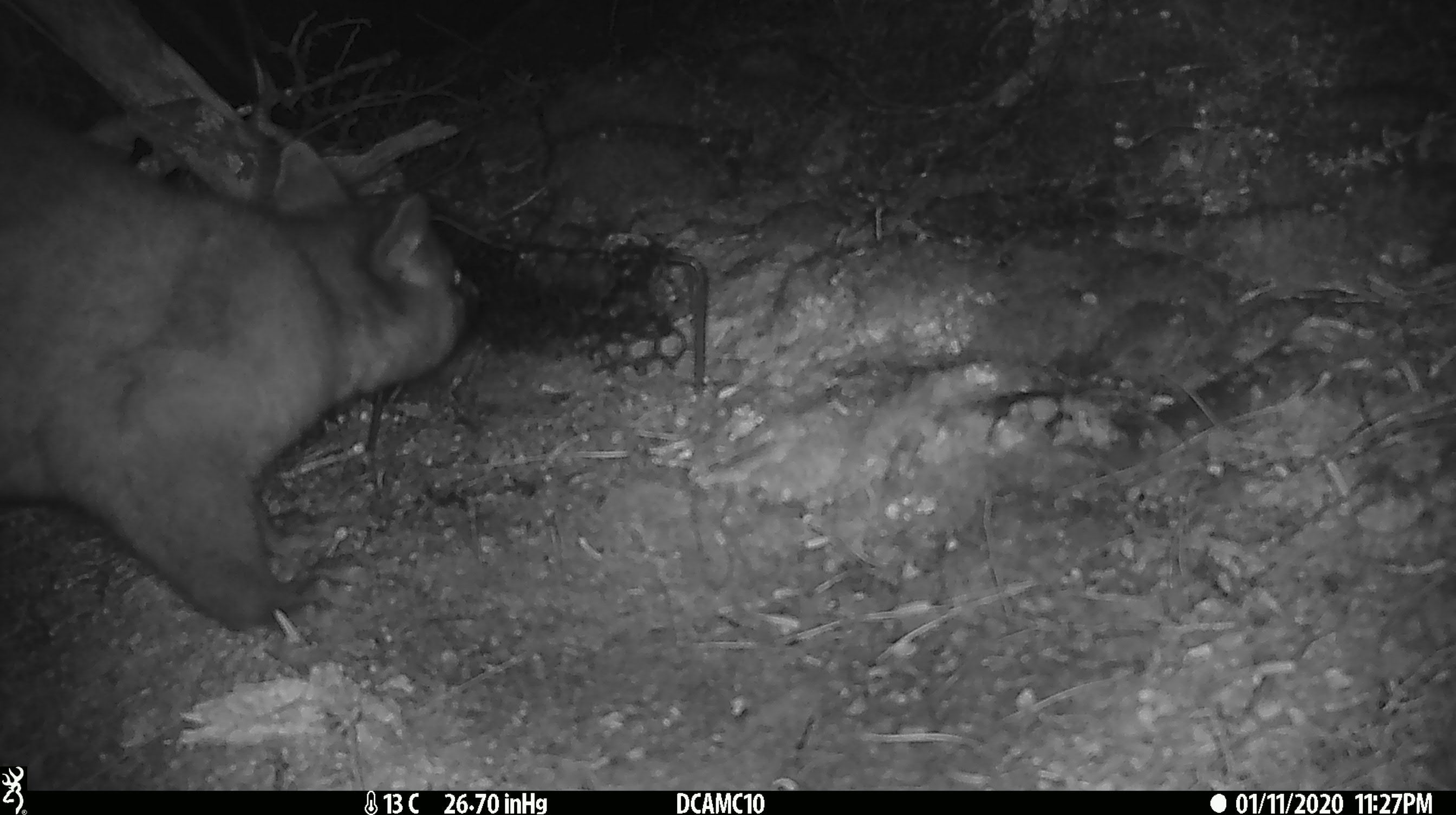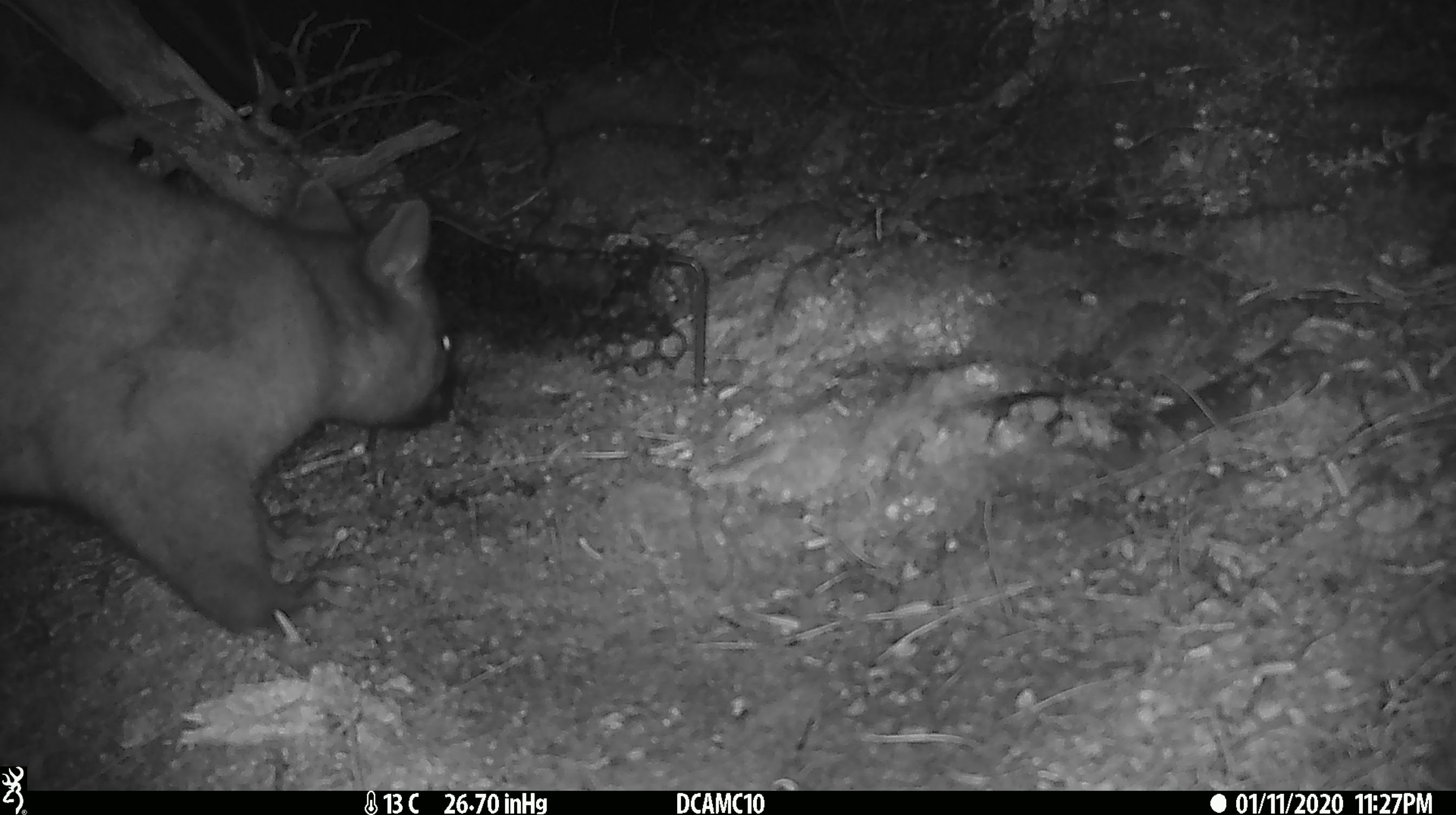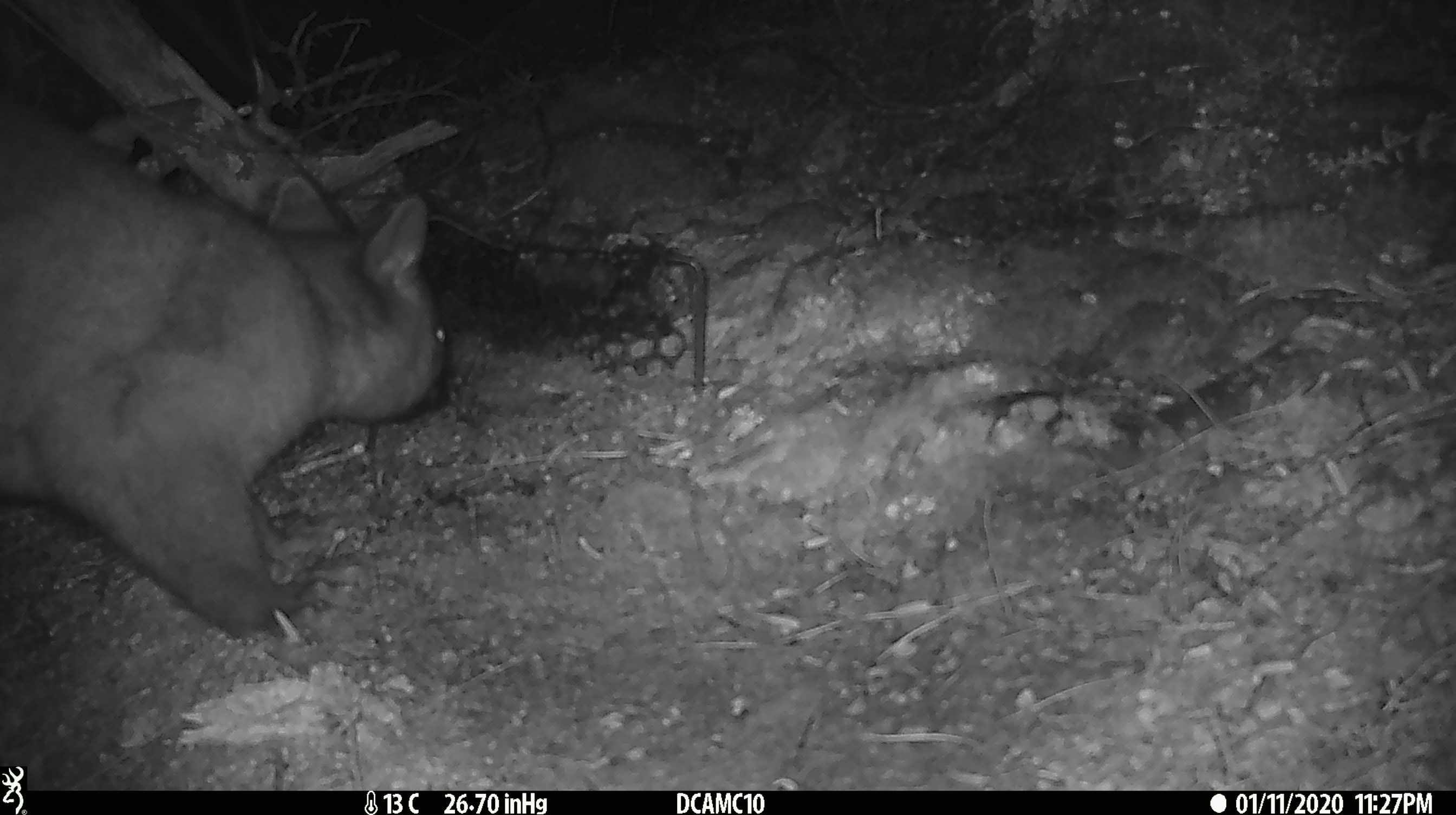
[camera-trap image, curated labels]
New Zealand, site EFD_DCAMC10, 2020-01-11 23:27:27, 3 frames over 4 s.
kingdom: Animalia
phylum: Chordata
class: Mammalia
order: Diprotodontia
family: Phalangeridae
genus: Trichosurus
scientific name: Trichosurus vulpecula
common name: common brushtail possum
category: possum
Possum (common brushtail possum) (Trichosurus vulpecula).